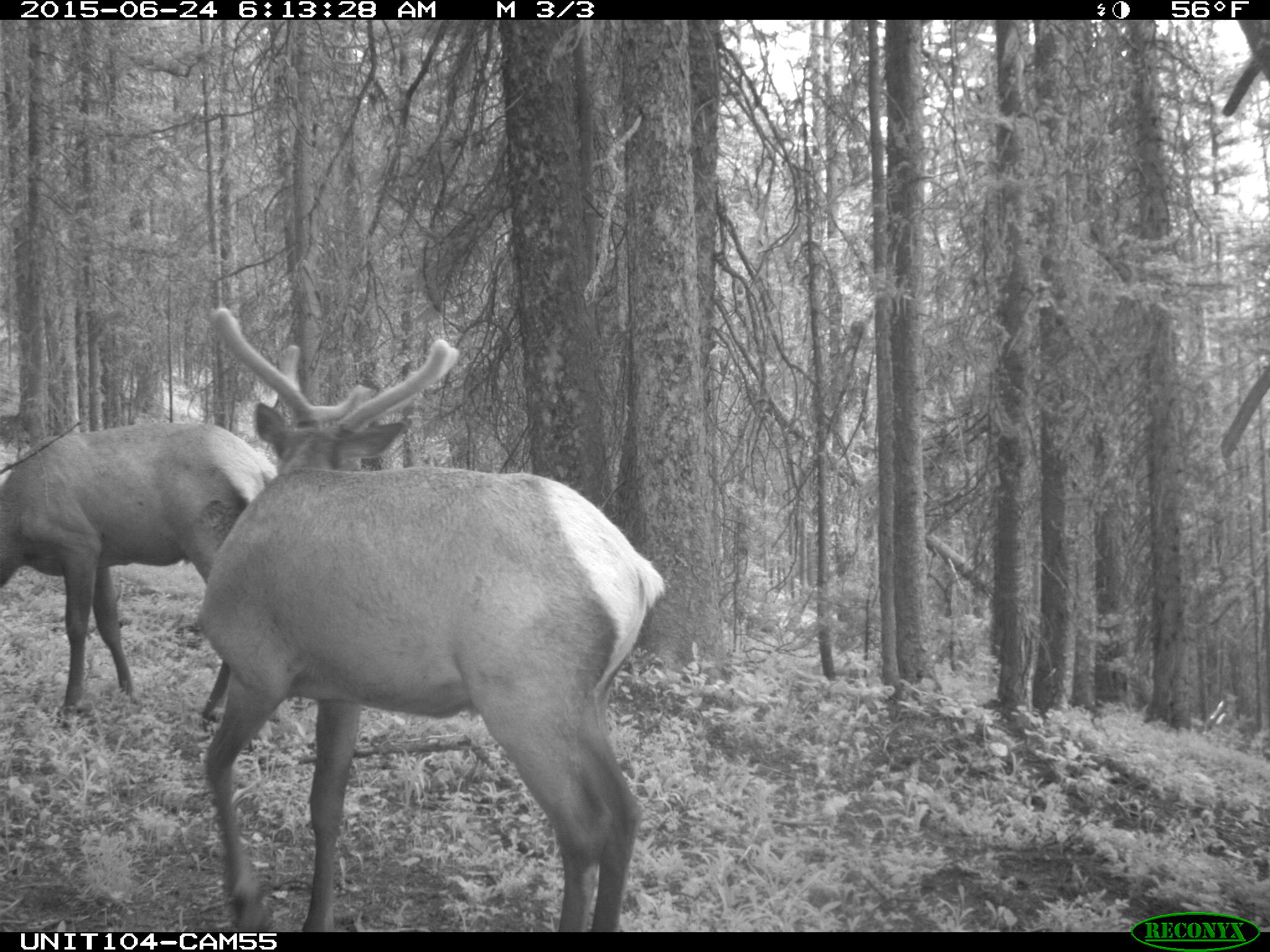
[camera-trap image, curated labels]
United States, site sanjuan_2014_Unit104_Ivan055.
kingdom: Animalia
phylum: Chordata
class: Mammalia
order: Artiodactyla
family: Cervidae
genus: Cervus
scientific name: Cervus elaphus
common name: red deer